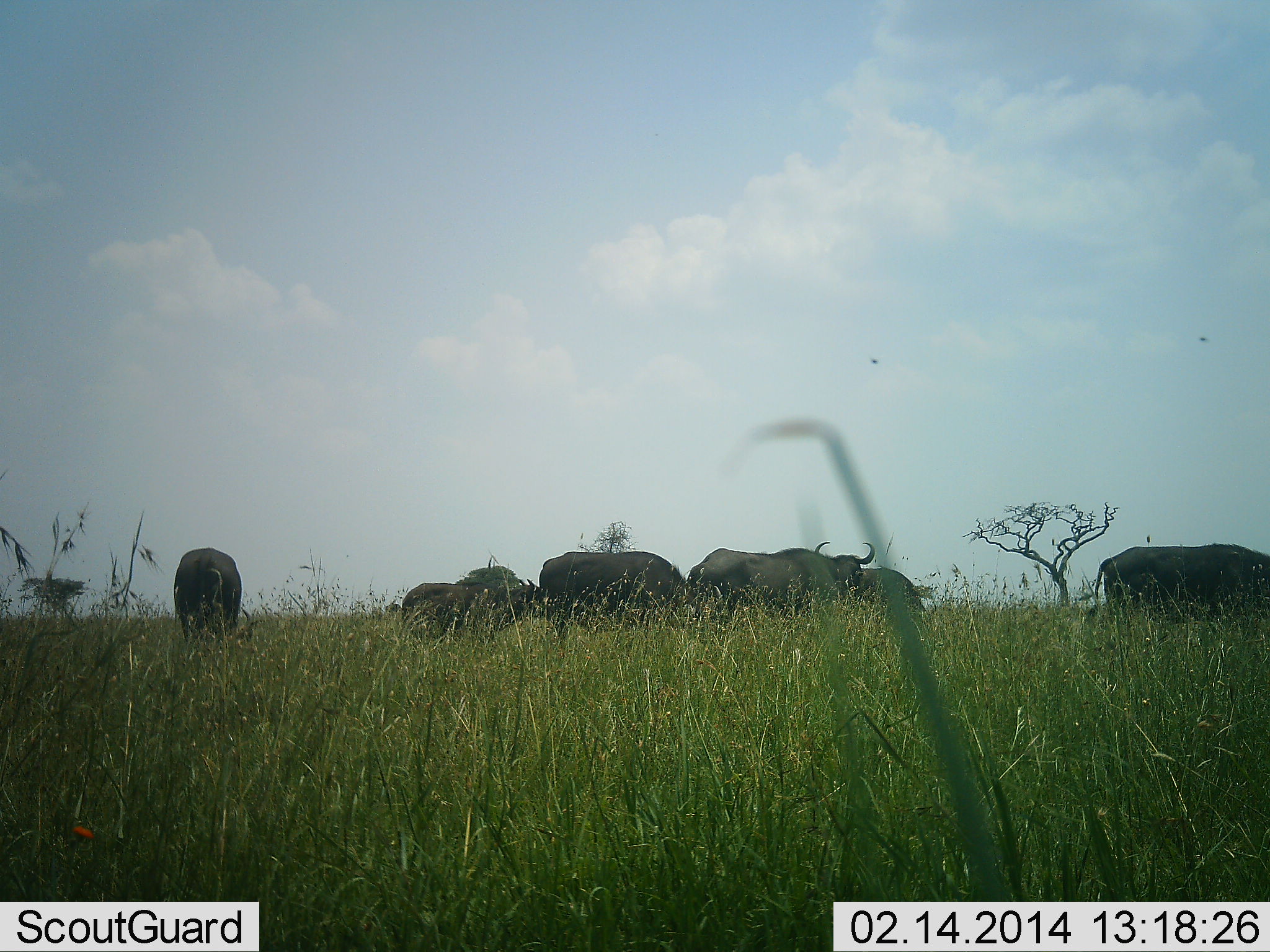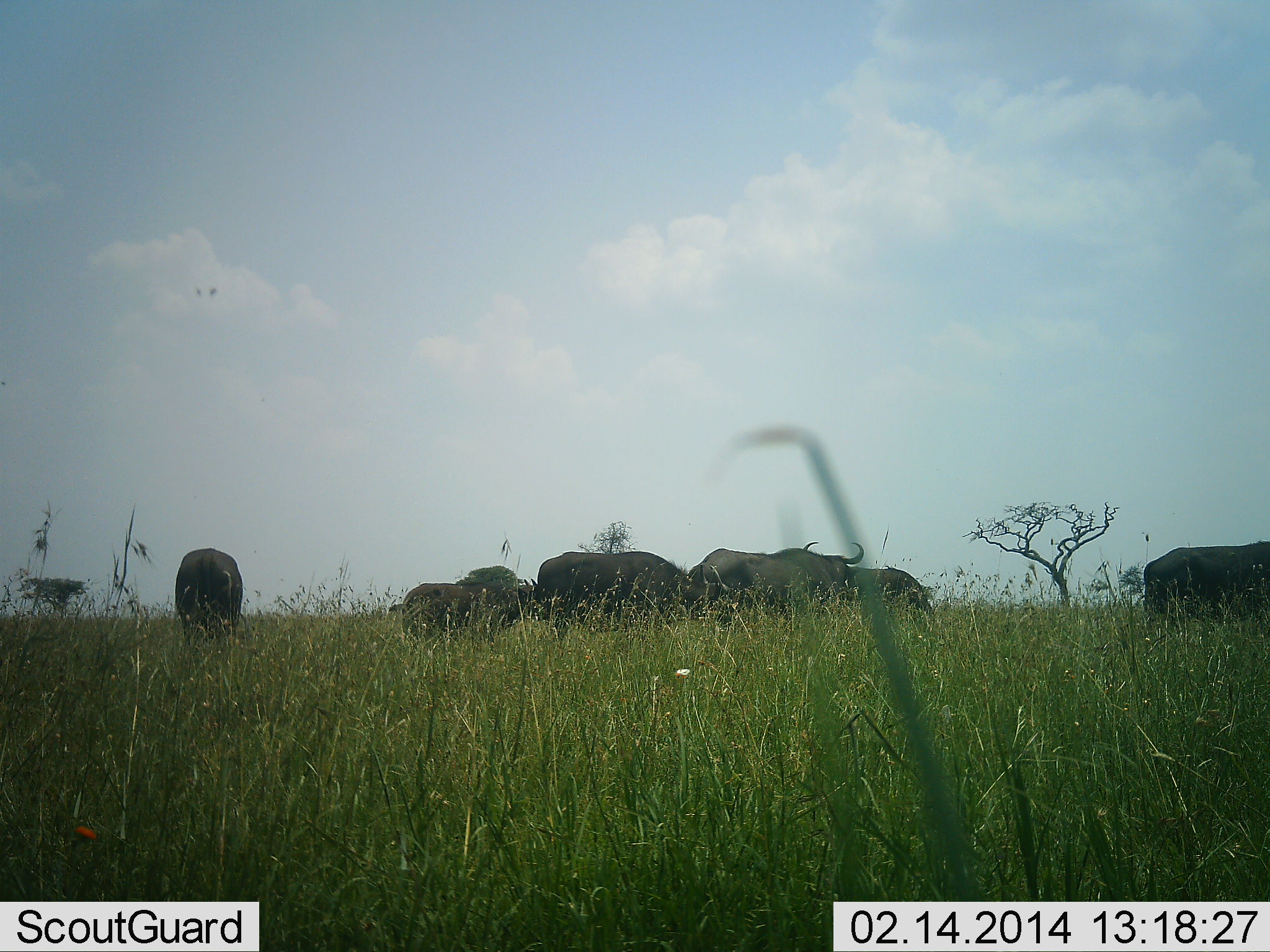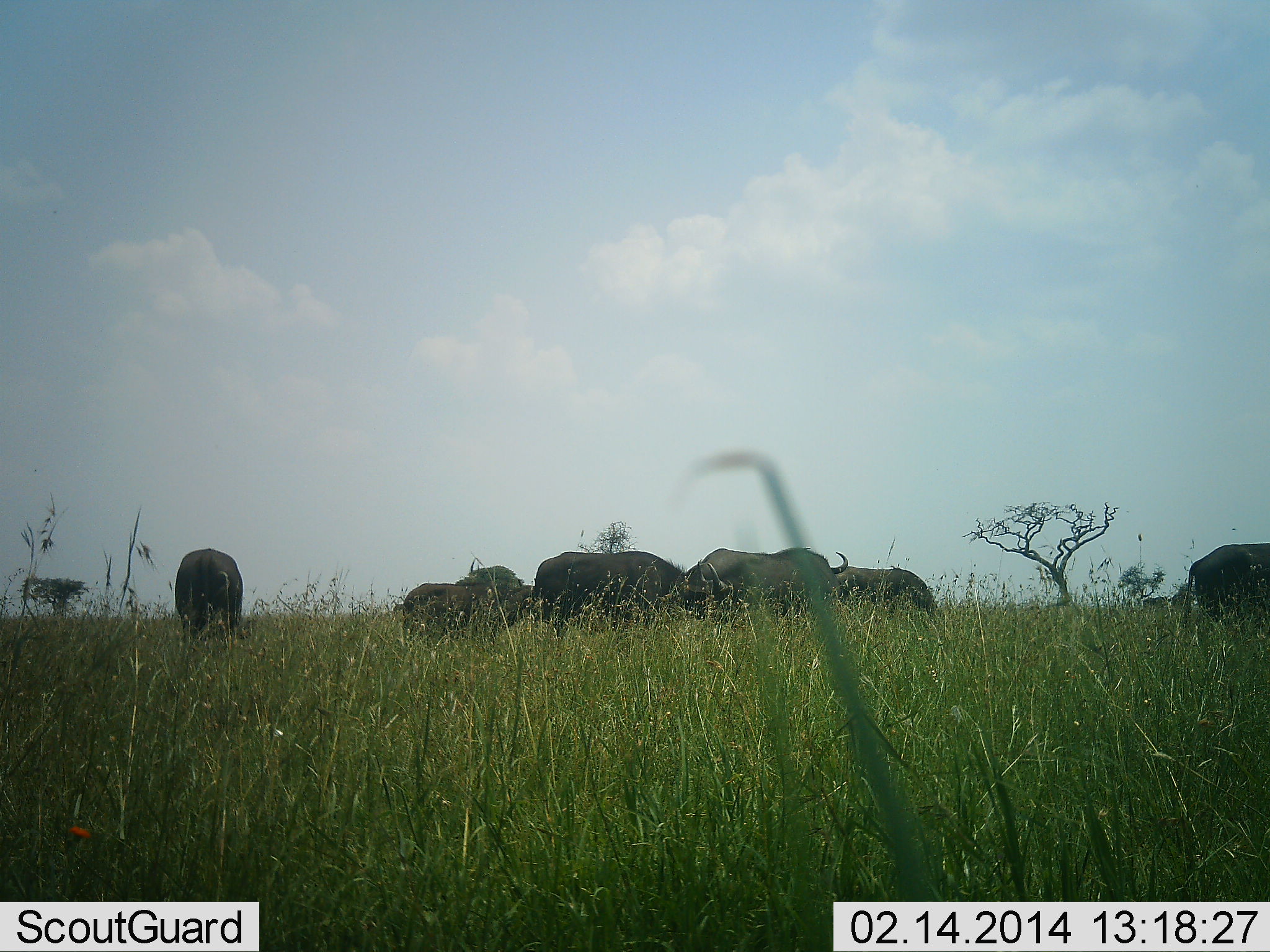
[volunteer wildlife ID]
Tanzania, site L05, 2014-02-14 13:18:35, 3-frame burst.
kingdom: Animalia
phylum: Chordata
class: Mammalia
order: Artiodactyla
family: Bovidae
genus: Syncerus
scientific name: Syncerus caffer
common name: cape buffalo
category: buffalo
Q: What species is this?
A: Buffalo (cape buffalo) (Syncerus caffer).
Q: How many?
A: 7.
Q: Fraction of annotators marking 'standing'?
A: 60%.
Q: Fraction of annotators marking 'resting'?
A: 20%.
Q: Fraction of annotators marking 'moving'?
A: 30%.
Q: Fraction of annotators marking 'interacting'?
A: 0%.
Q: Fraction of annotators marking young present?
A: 20%.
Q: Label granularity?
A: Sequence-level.